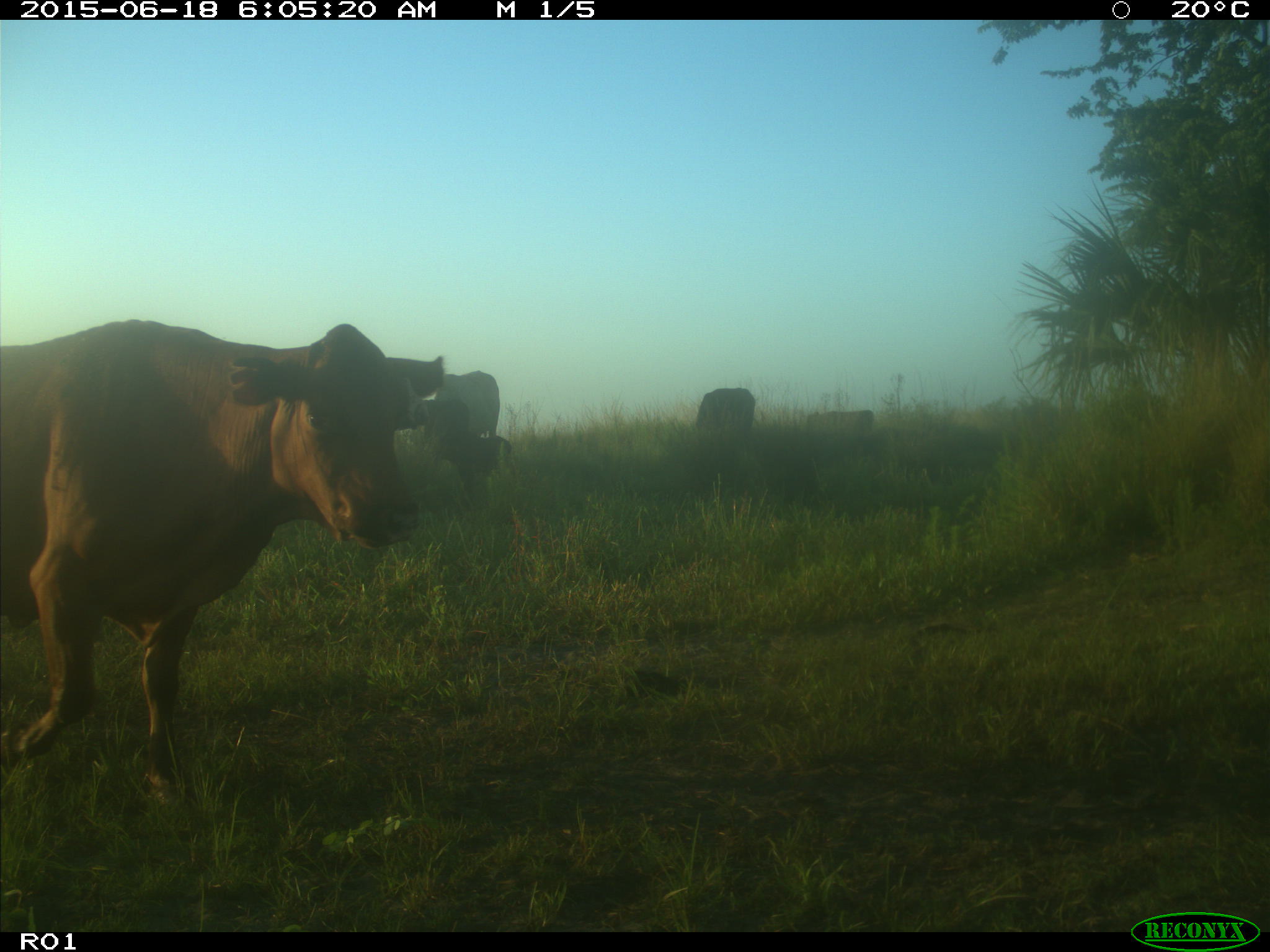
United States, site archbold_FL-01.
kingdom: Animalia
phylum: Chordata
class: Mammalia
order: Artiodactyla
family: Bovidae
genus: Bos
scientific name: Bos taurus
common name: domestic cow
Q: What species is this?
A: Bos taurus (domestic cow).